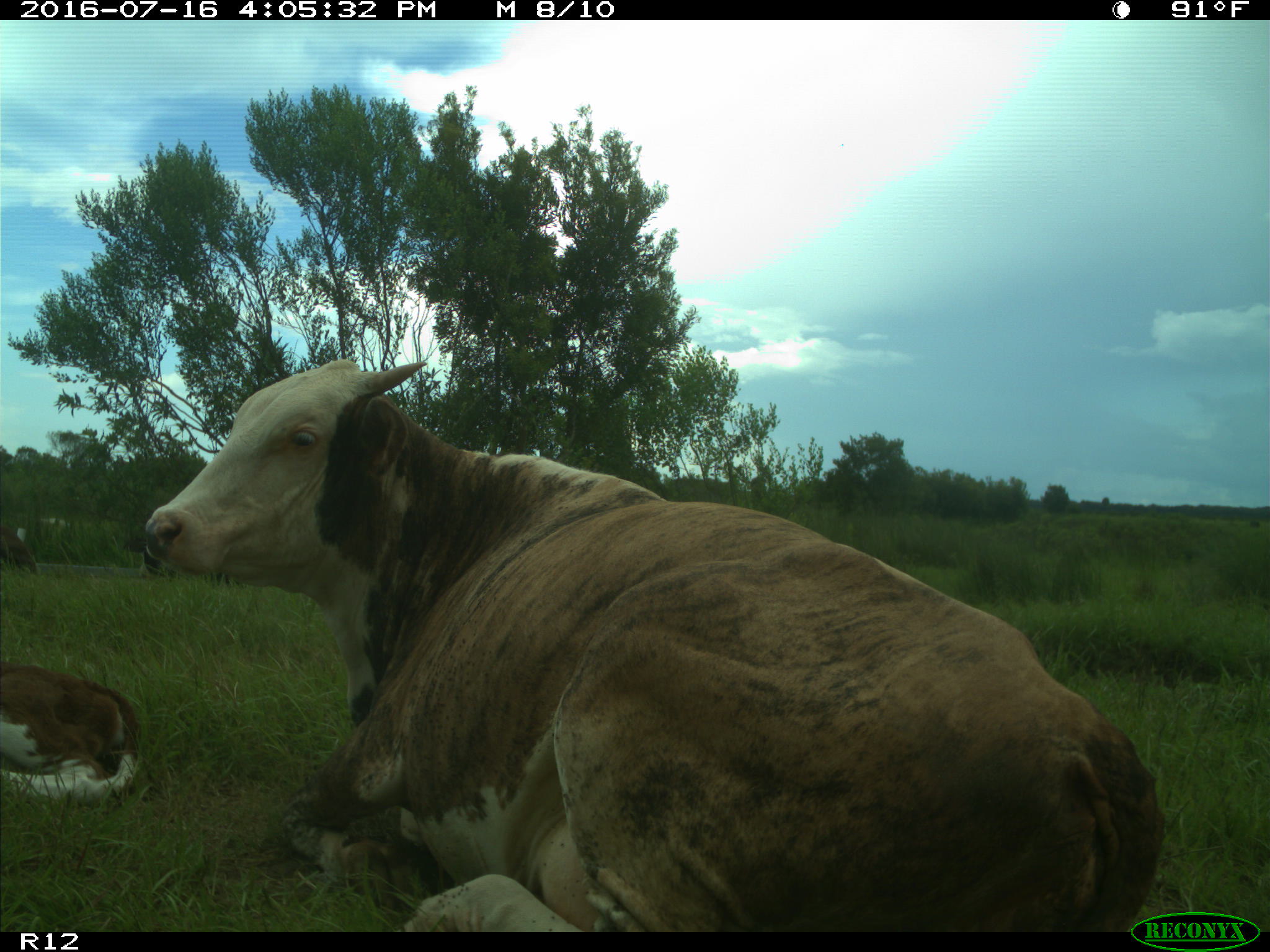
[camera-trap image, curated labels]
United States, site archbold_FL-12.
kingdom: Animalia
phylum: Chordata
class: Mammalia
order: Artiodactyla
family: Bovidae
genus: Bos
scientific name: Bos taurus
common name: domestic cow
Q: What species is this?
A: Bos taurus (domestic cow).